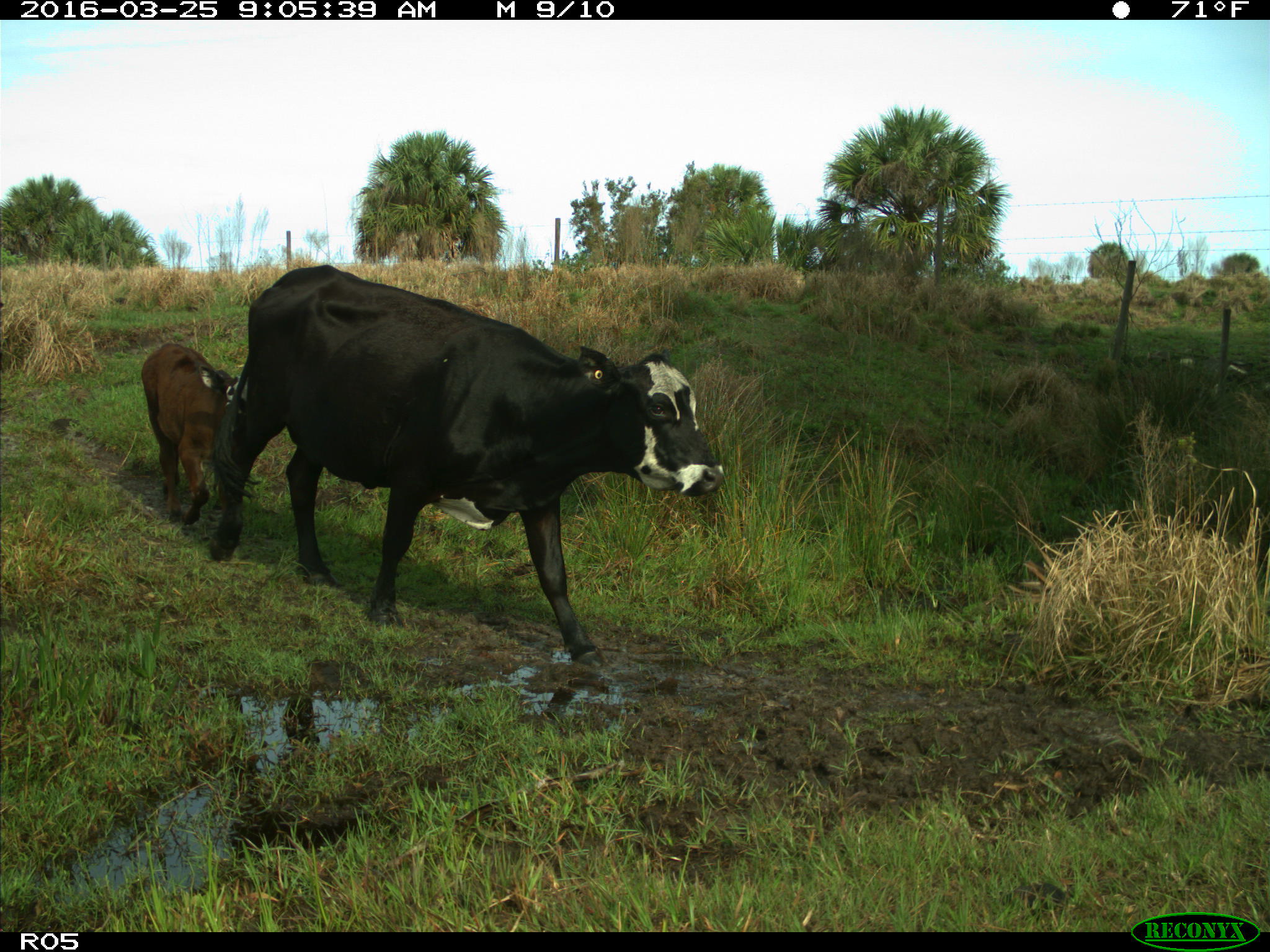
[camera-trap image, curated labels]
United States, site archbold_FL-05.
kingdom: Animalia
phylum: Chordata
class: Mammalia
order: Artiodactyla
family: Bovidae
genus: Bos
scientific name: Bos taurus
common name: domestic cow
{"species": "Bos taurus (domestic cow)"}